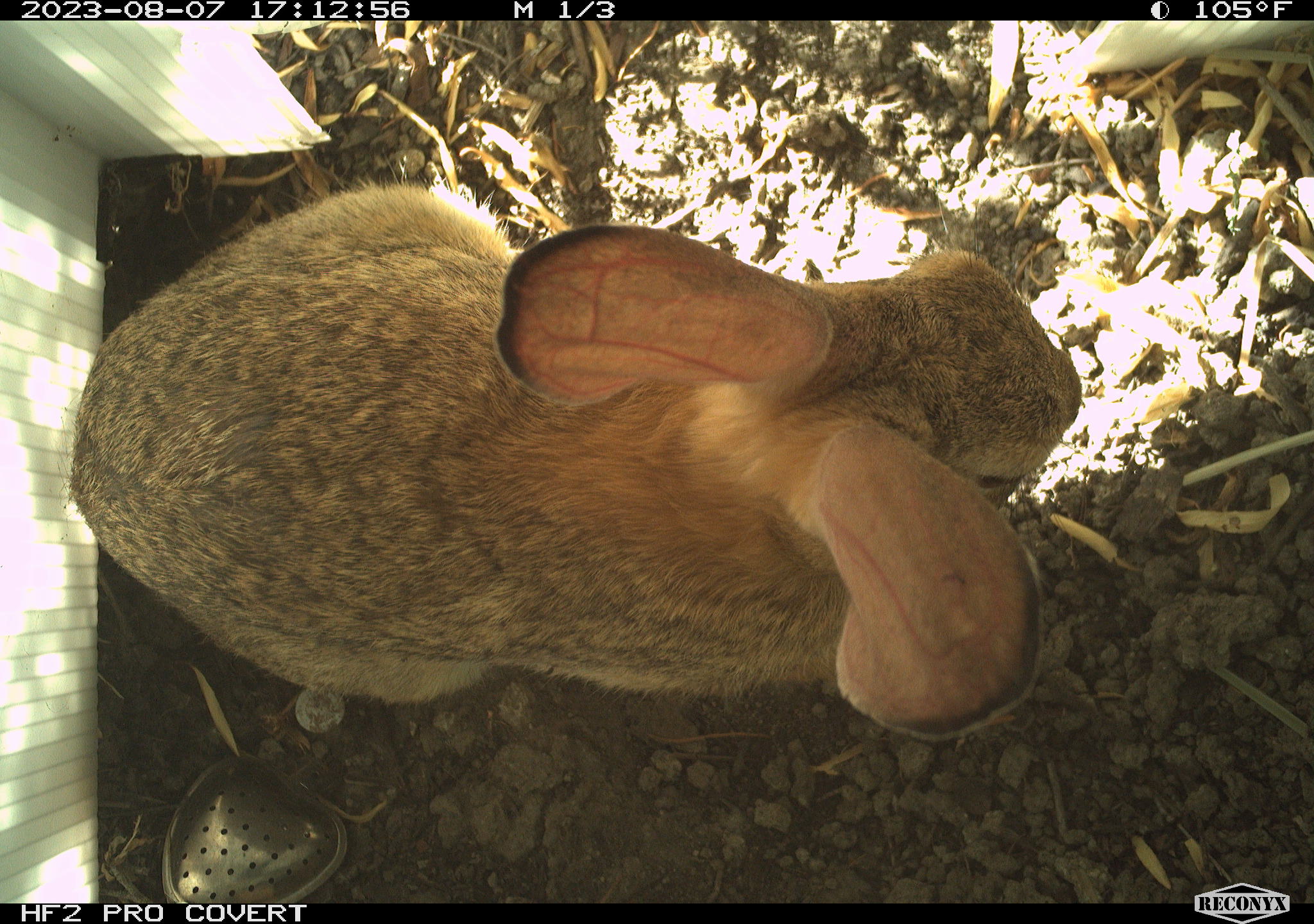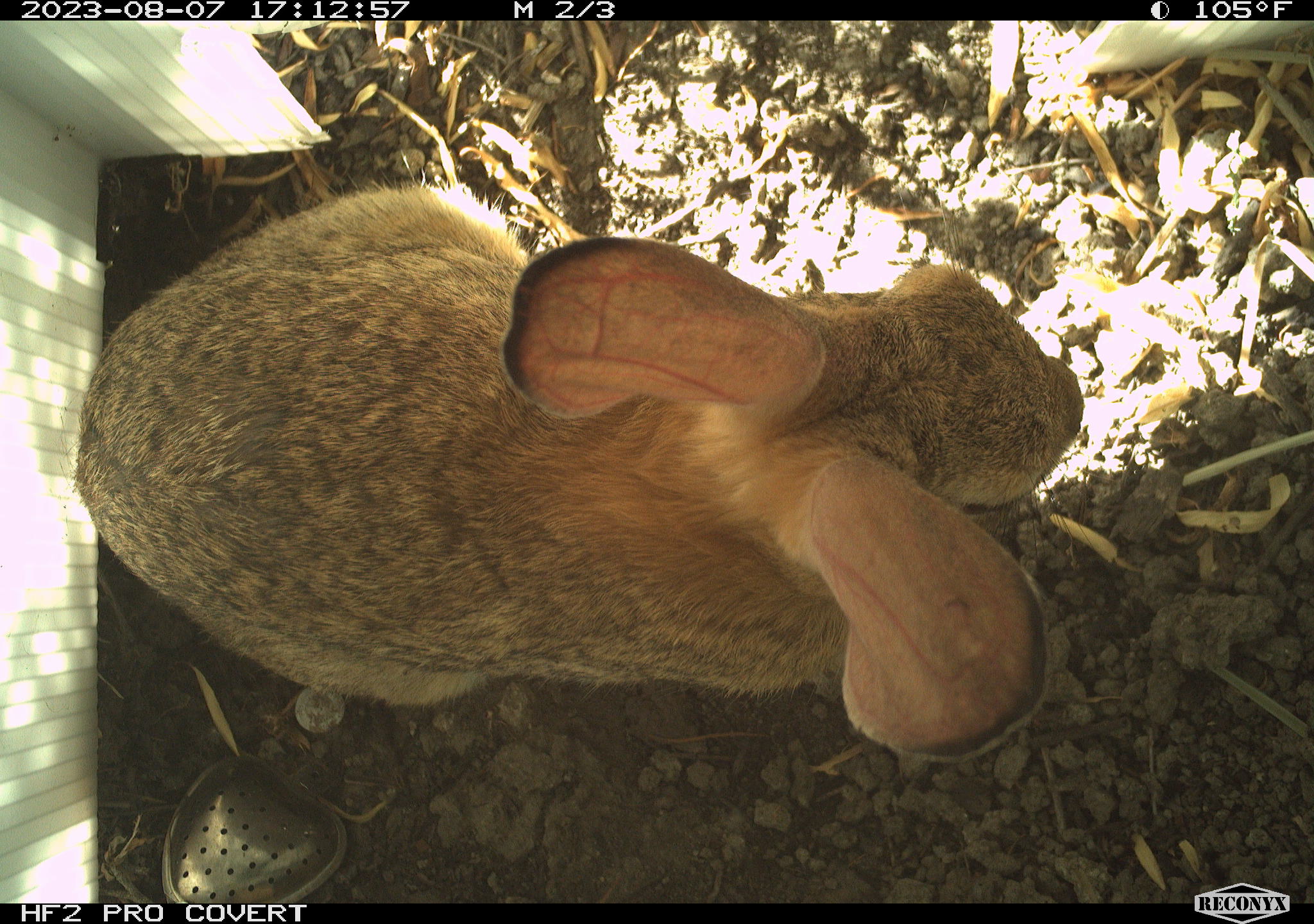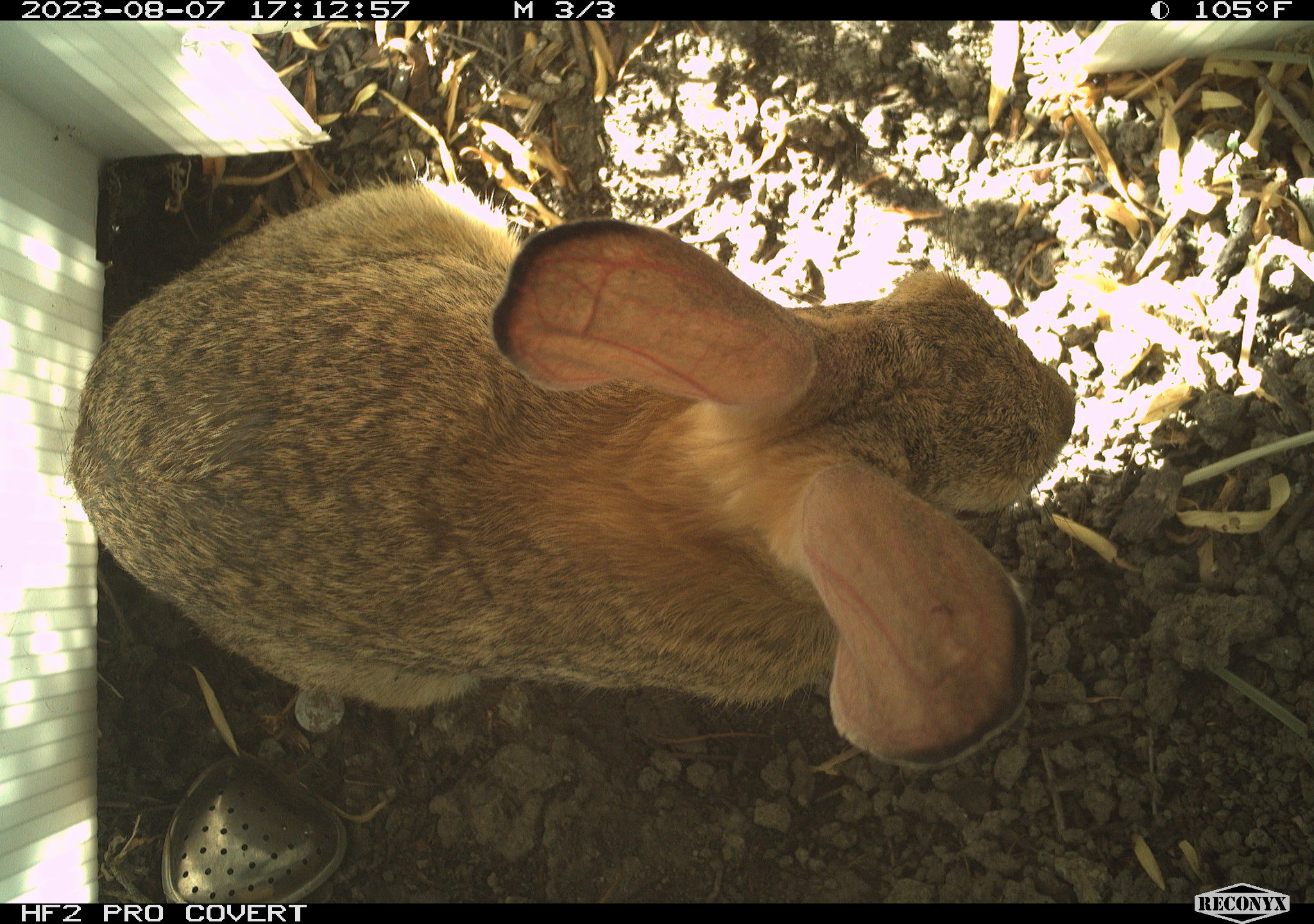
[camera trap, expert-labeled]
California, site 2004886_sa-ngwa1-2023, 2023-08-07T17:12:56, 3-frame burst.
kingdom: Animalia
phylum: Chordata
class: Mammalia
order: Lagomorpha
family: Leporidae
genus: Sylvilagus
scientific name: Sylvilagus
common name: cottontail rabbits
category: sylvilagus species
Sylvilagus species (cottontail rabbits) (Sylvilagus).